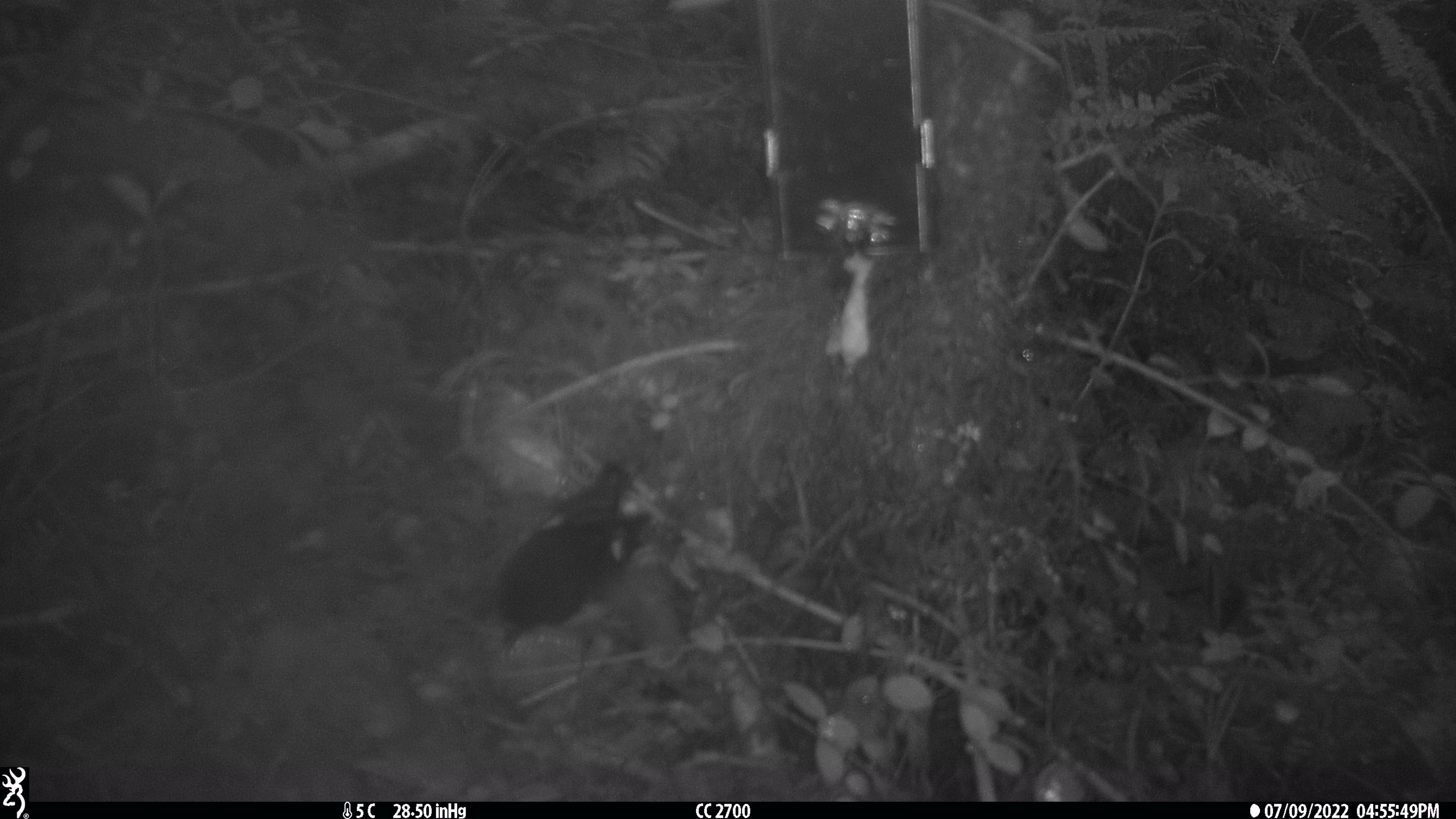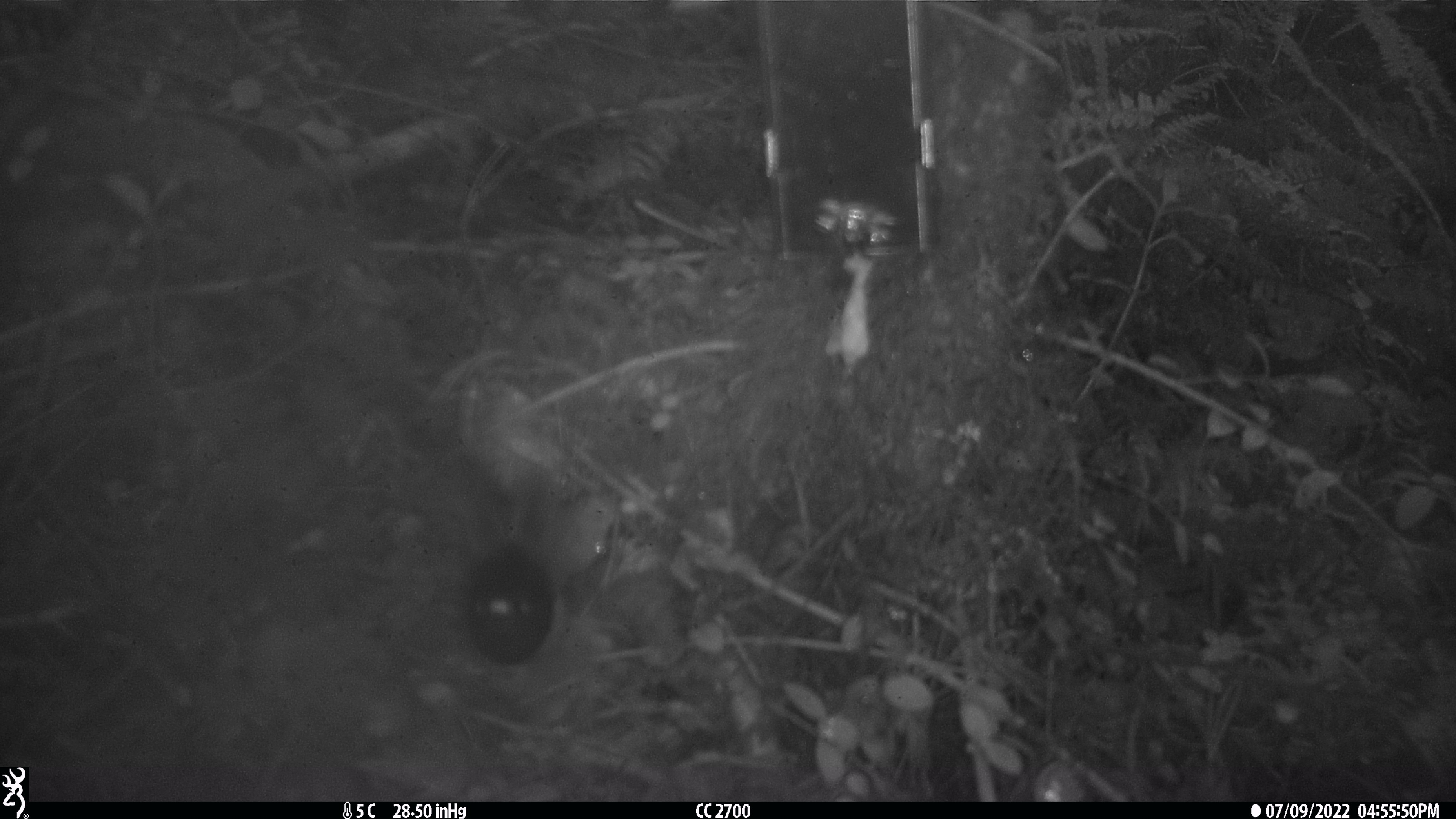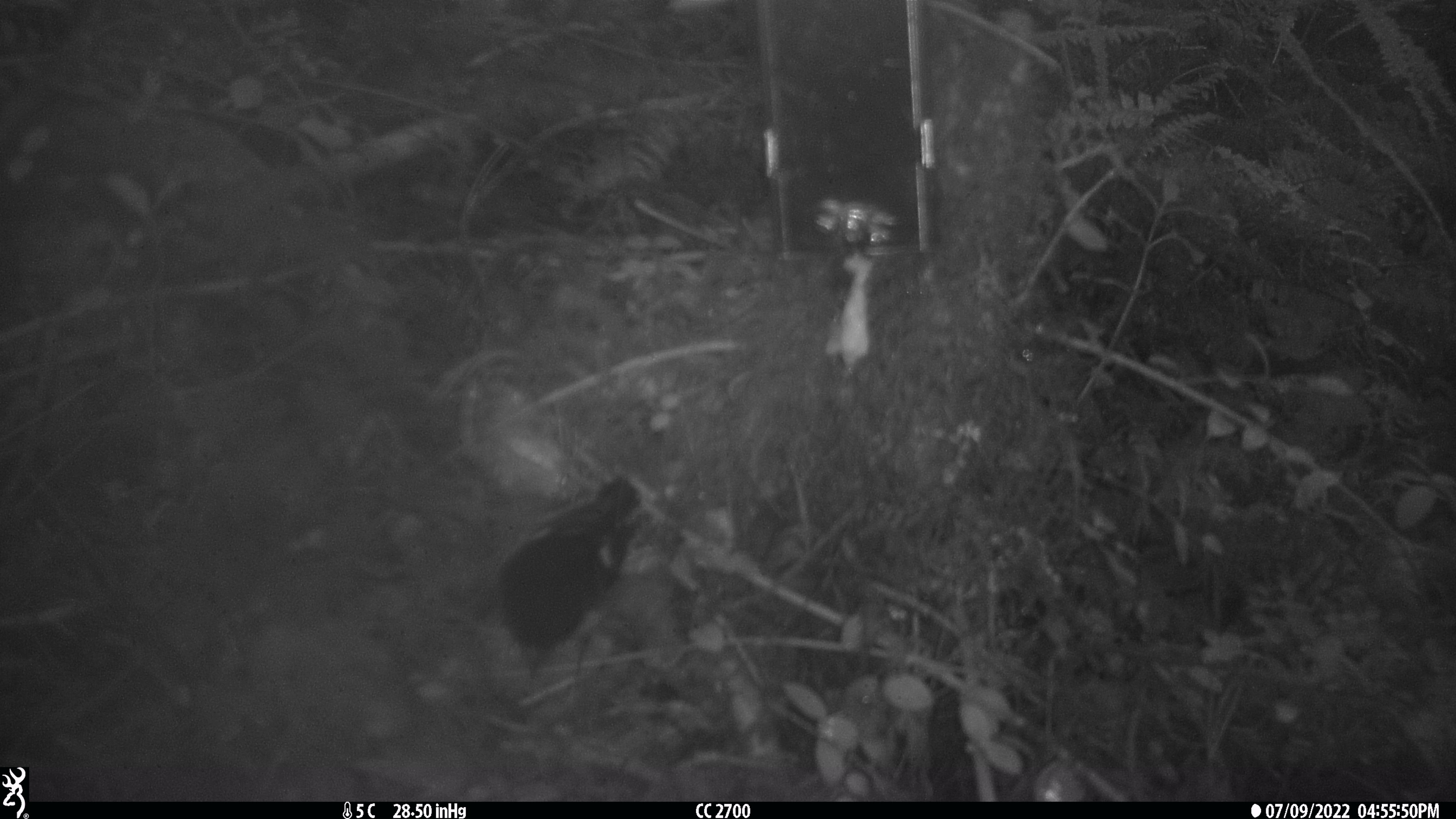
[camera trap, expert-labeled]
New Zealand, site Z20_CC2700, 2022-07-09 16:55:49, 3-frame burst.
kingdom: Animalia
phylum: Chordata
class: Aves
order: Passeriformes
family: Petroicidae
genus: Petroica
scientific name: Petroica macrocephala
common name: tomtit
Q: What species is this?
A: Tomtit (Petroica macrocephala).